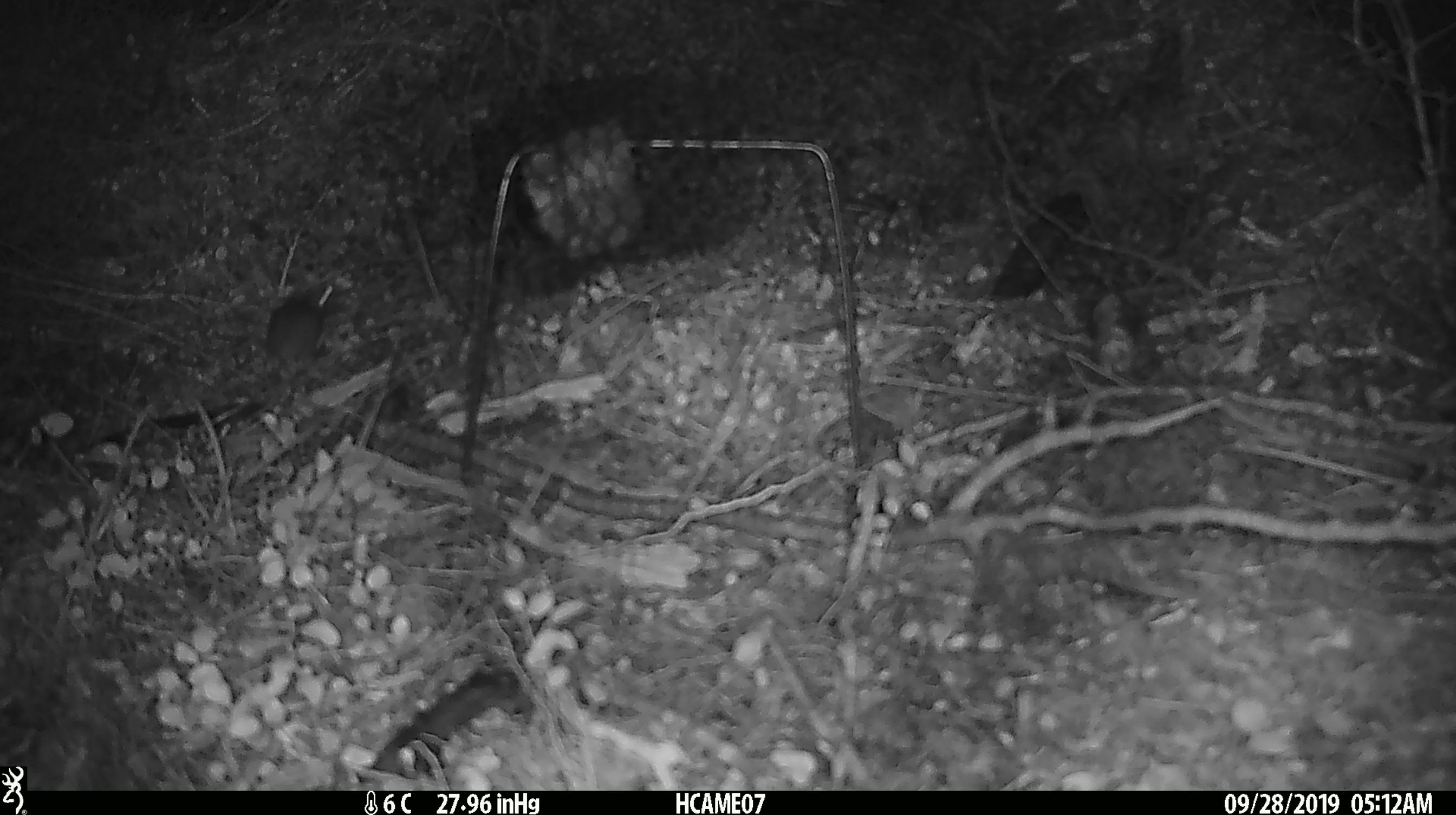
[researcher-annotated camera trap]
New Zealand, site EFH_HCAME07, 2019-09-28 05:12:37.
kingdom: Animalia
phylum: Chordata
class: Mammalia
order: Rodentia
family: Muridae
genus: Mus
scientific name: Mus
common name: mouse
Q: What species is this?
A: Mouse (Mus).